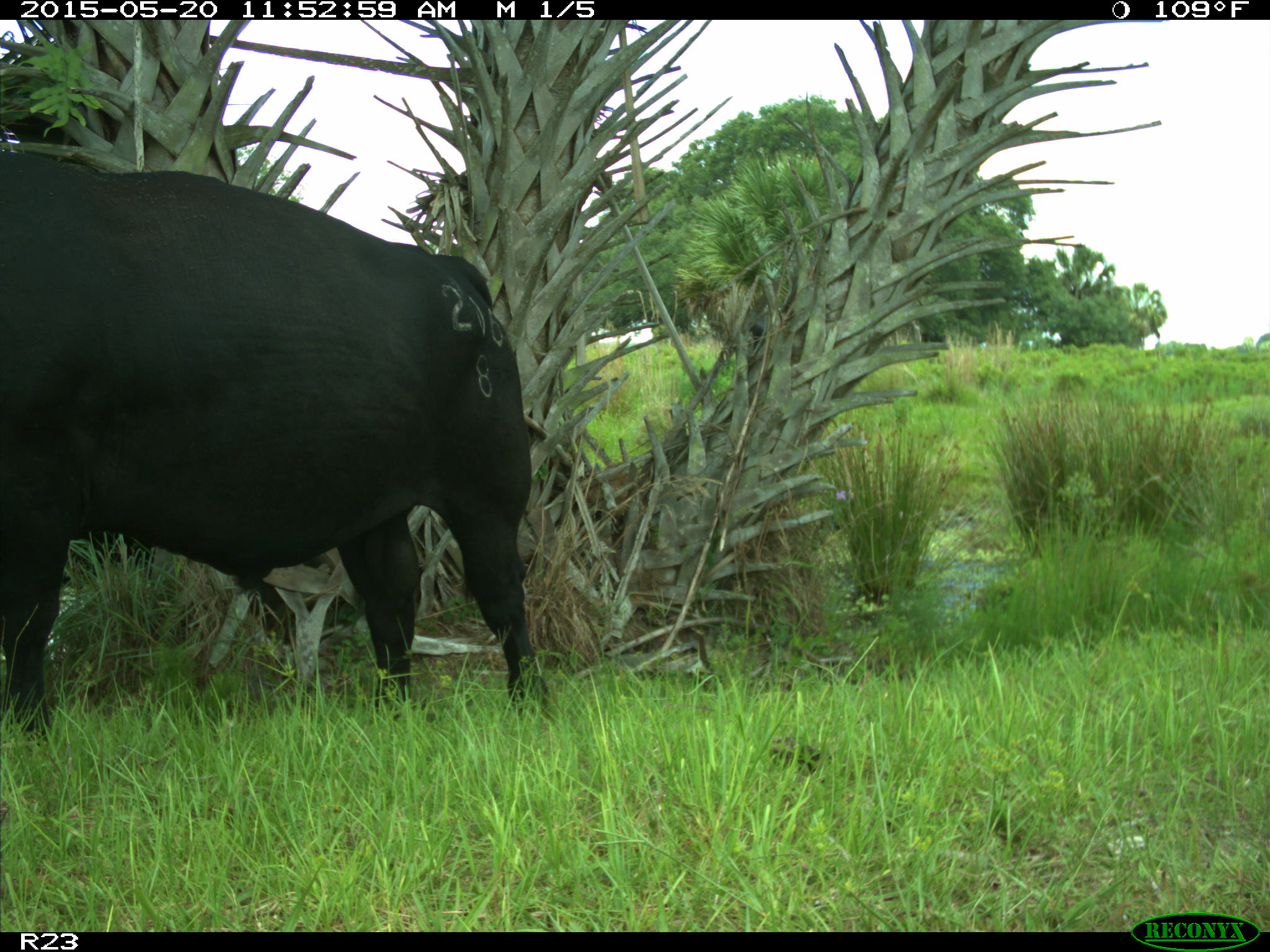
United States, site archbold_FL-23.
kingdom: Animalia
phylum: Chordata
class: Mammalia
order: Artiodactyla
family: Suidae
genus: Sus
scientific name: Sus scrofa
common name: wild boar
Sus scrofa (wild boar).